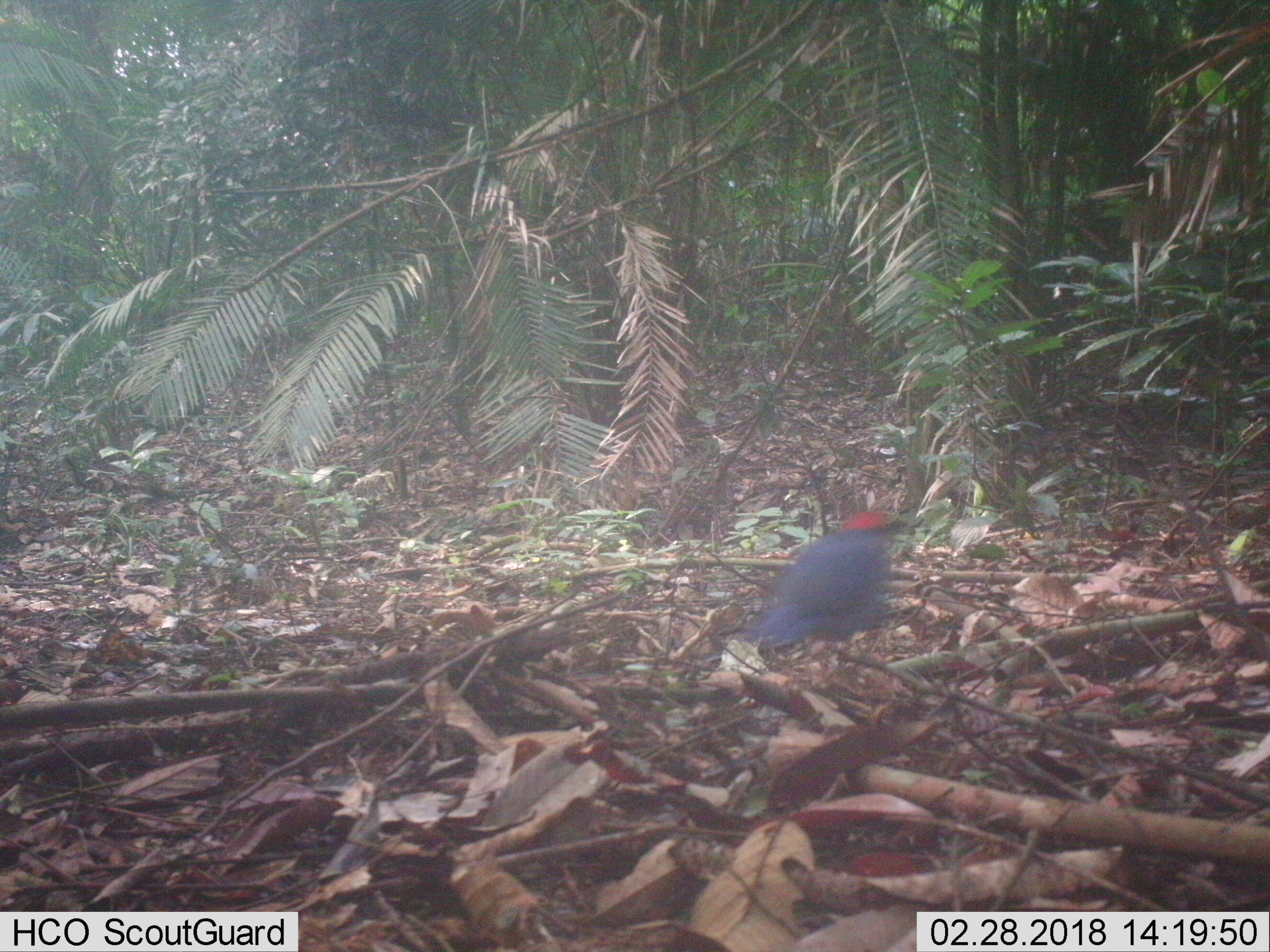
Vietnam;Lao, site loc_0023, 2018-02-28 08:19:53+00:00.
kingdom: Animalia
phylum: Chordata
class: Aves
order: Passeriformes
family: Pittidae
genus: Hydrornis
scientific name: Hydrornis cyaneus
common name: blue pitta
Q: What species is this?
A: Blue pitta (Hydrornis cyaneus).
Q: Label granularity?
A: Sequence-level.